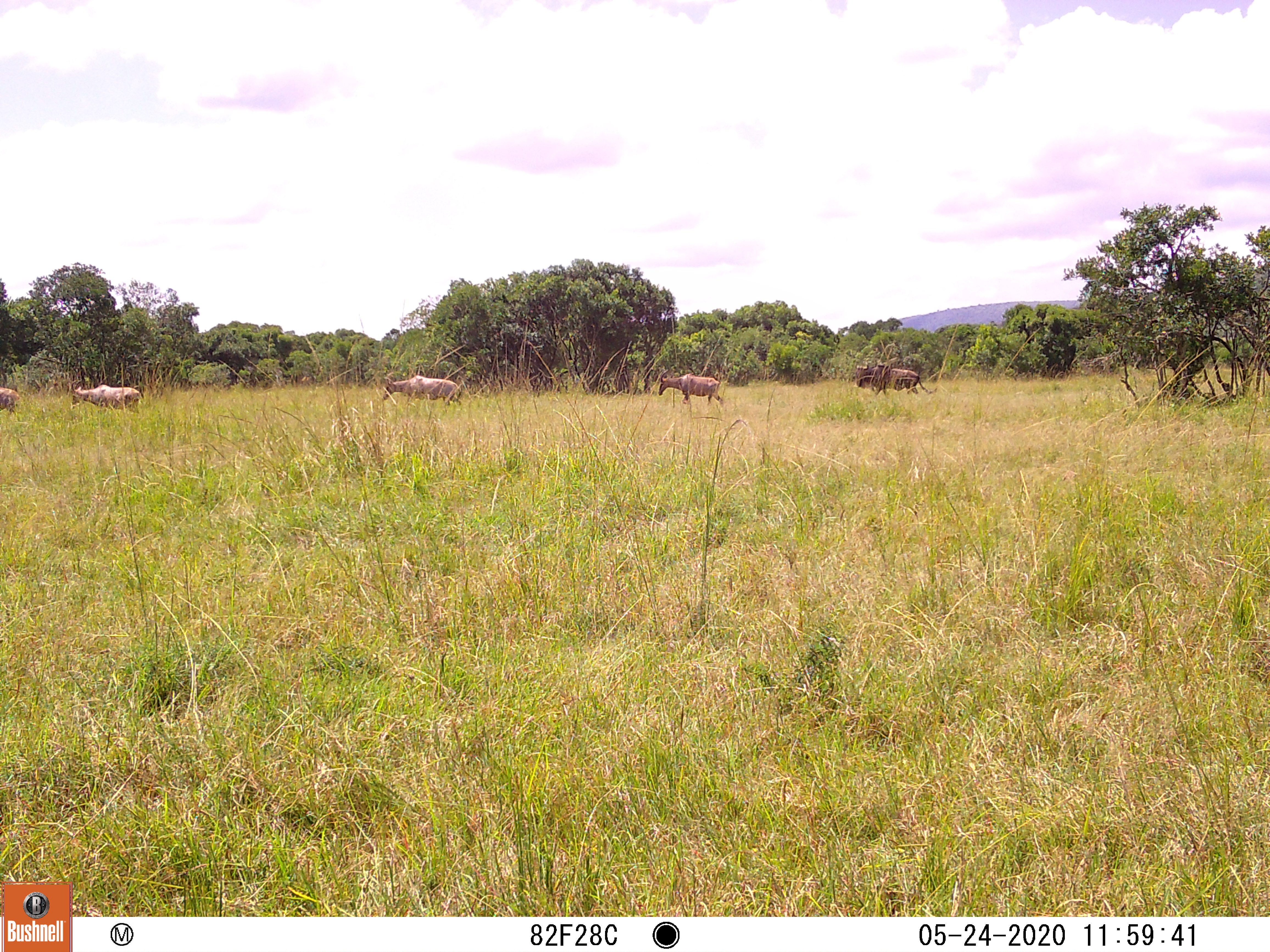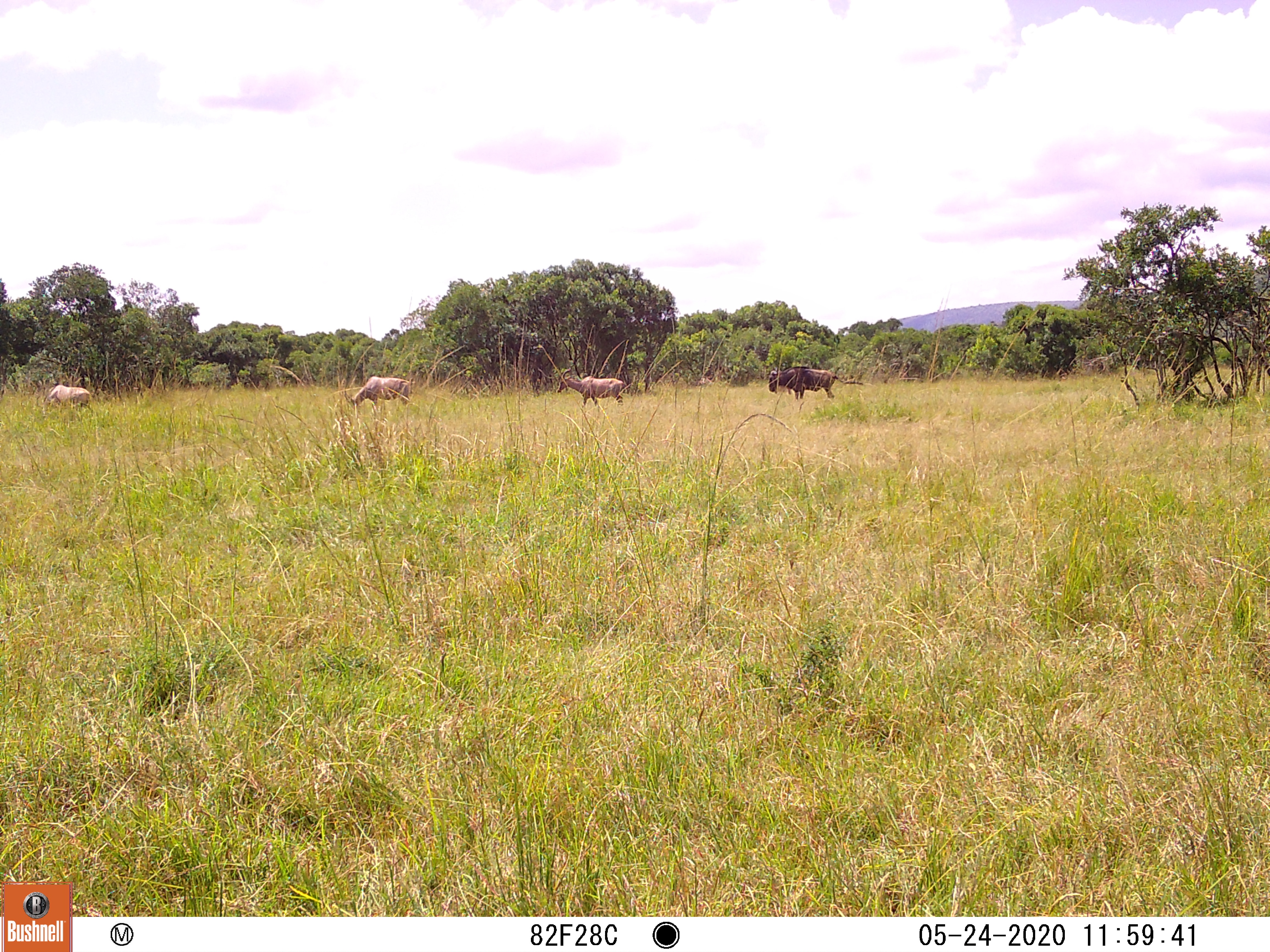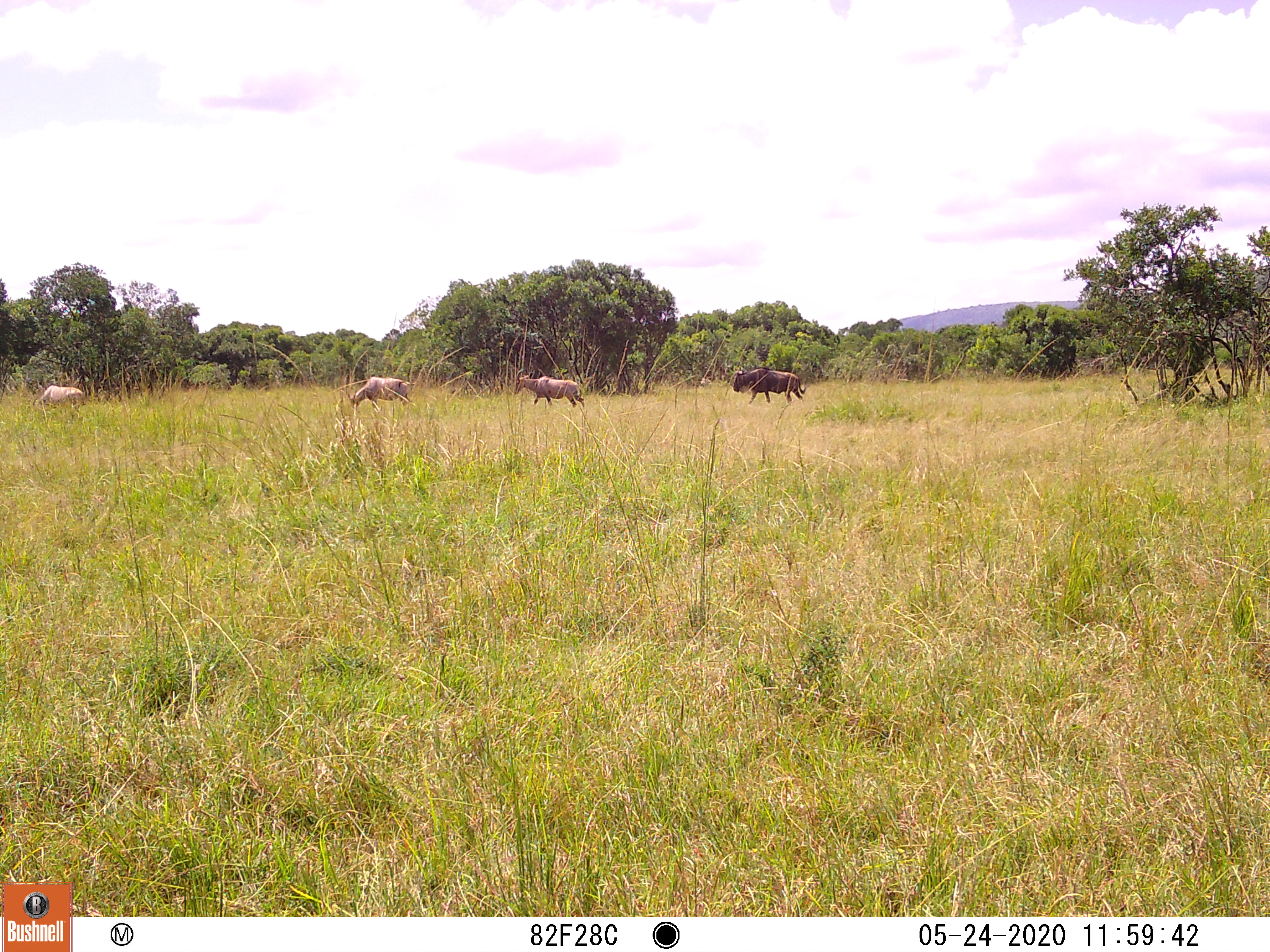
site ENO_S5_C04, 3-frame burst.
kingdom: Animalia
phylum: Chordata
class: Mammalia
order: Artiodactyla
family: Bovidae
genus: Damaliscus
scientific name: Damaliscus lunatus jimela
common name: topi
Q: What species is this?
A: Topi (Damaliscus lunatus jimela).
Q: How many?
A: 4.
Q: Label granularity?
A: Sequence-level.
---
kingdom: Animalia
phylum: Chordata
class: Mammalia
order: Artiodactyla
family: Bovidae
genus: Connochaetes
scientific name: Connochaetes taurinus taurinus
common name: blue wildebeest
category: wildebeestblue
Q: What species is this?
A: Wildebeestblue (blue wildebeest) (Connochaetes taurinus taurinus).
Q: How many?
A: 1.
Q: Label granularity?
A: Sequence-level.